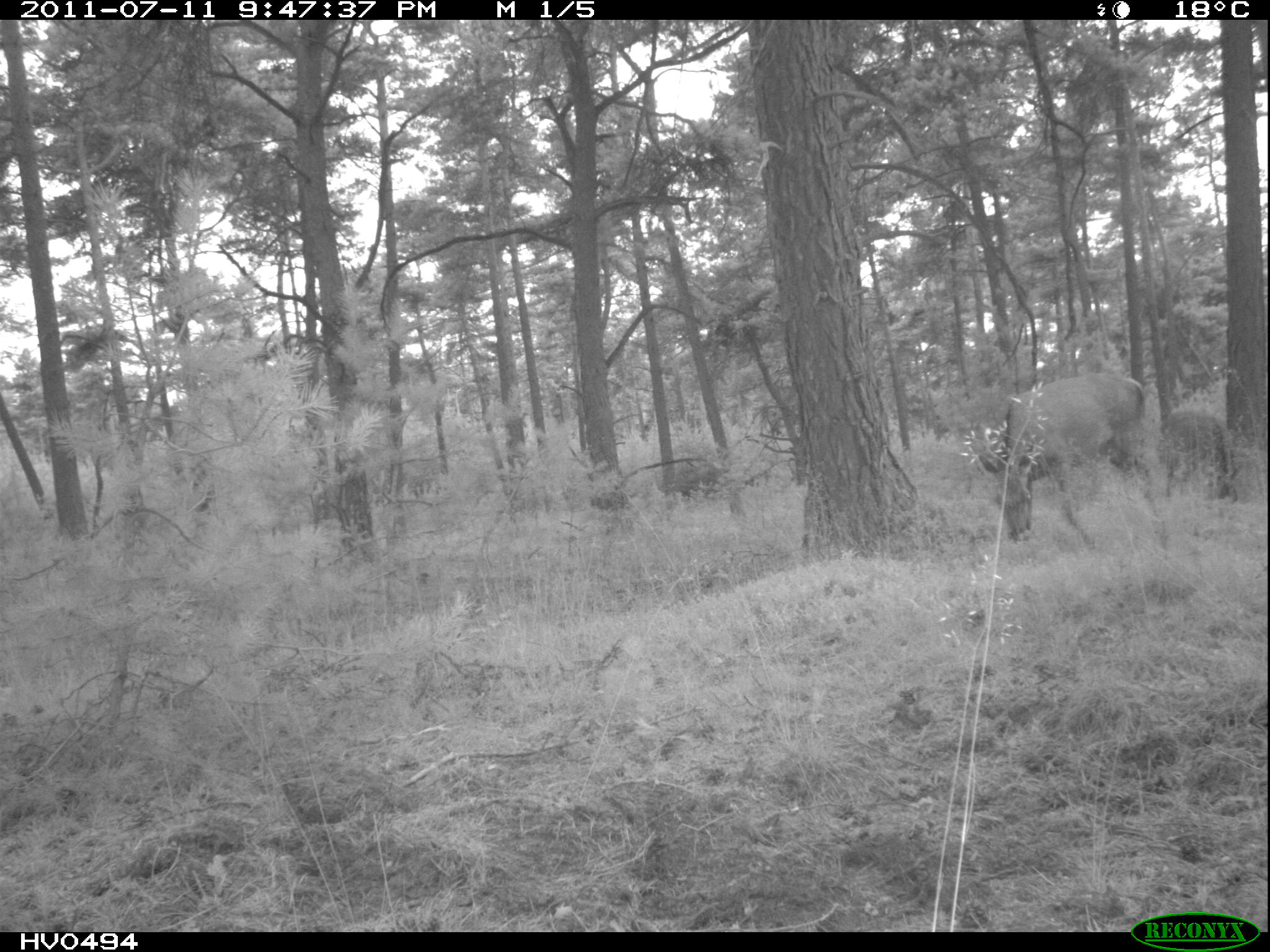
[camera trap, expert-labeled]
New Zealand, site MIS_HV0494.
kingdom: Animalia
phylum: Chordata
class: Mammalia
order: Artiodactyla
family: Cervidae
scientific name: Cervidae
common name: deer